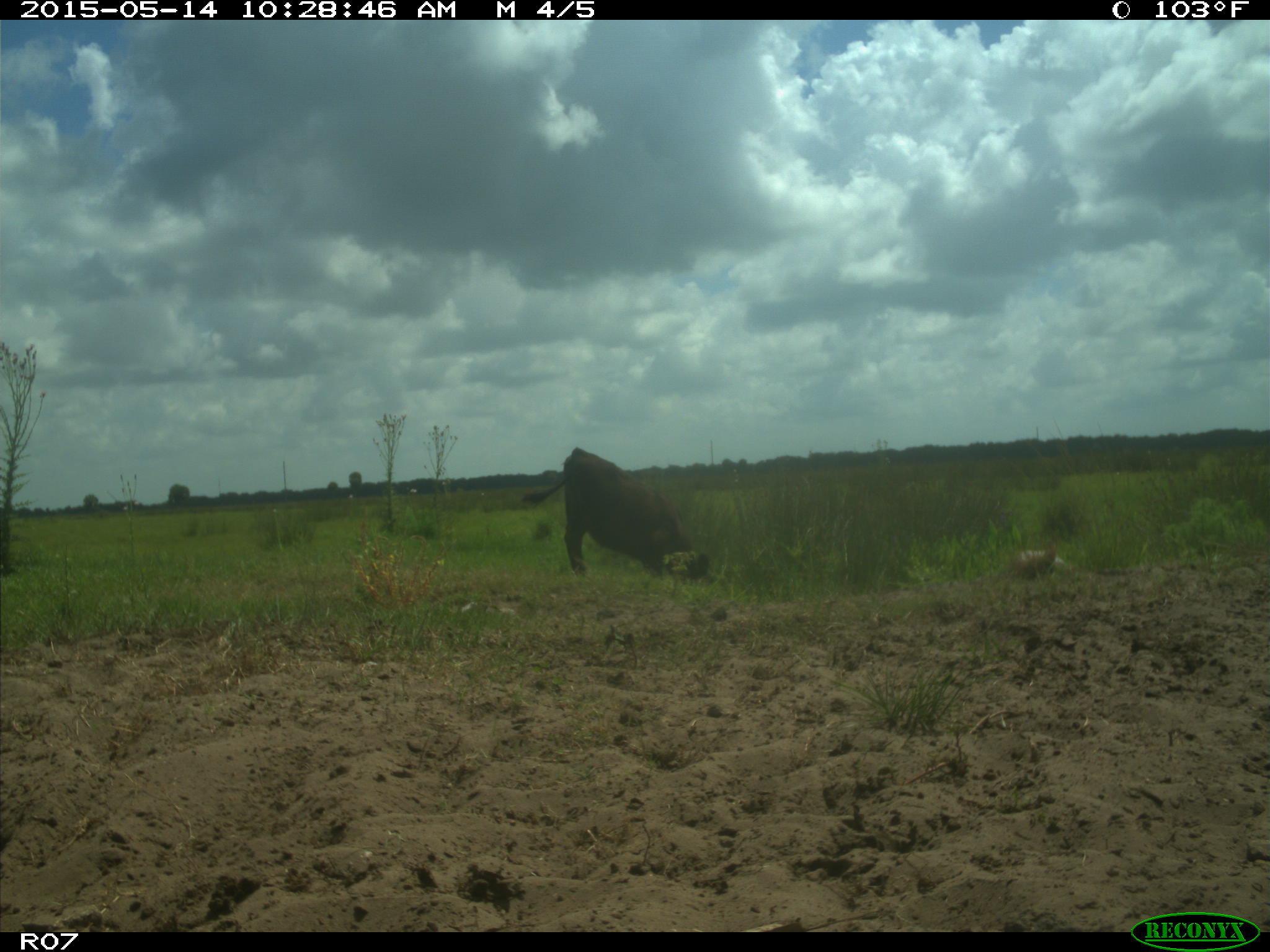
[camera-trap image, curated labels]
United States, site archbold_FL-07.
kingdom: Animalia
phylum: Chordata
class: Mammalia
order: Artiodactyla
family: Bovidae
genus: Bos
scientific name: Bos taurus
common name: domestic cow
Bos taurus (domestic cow).